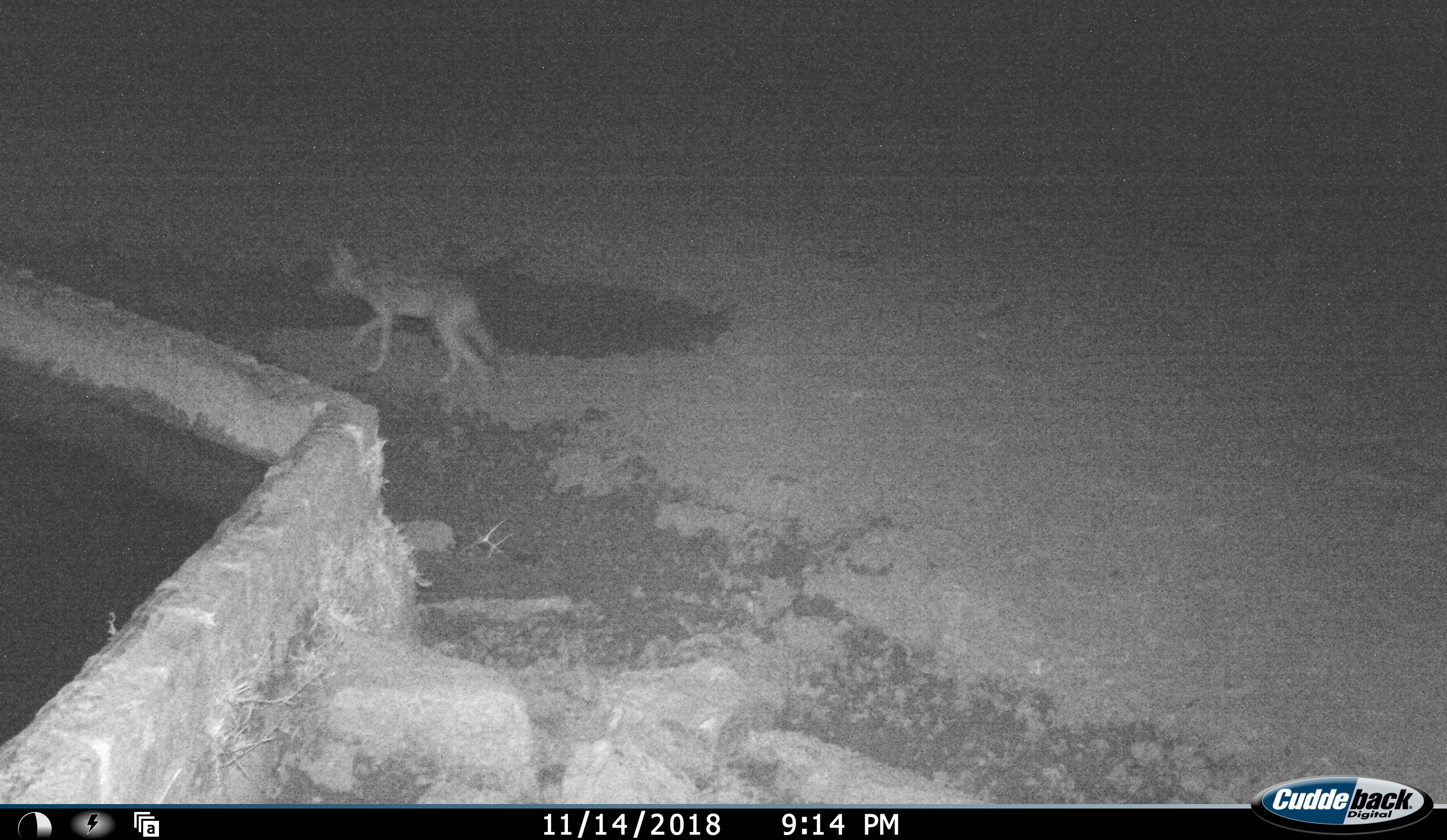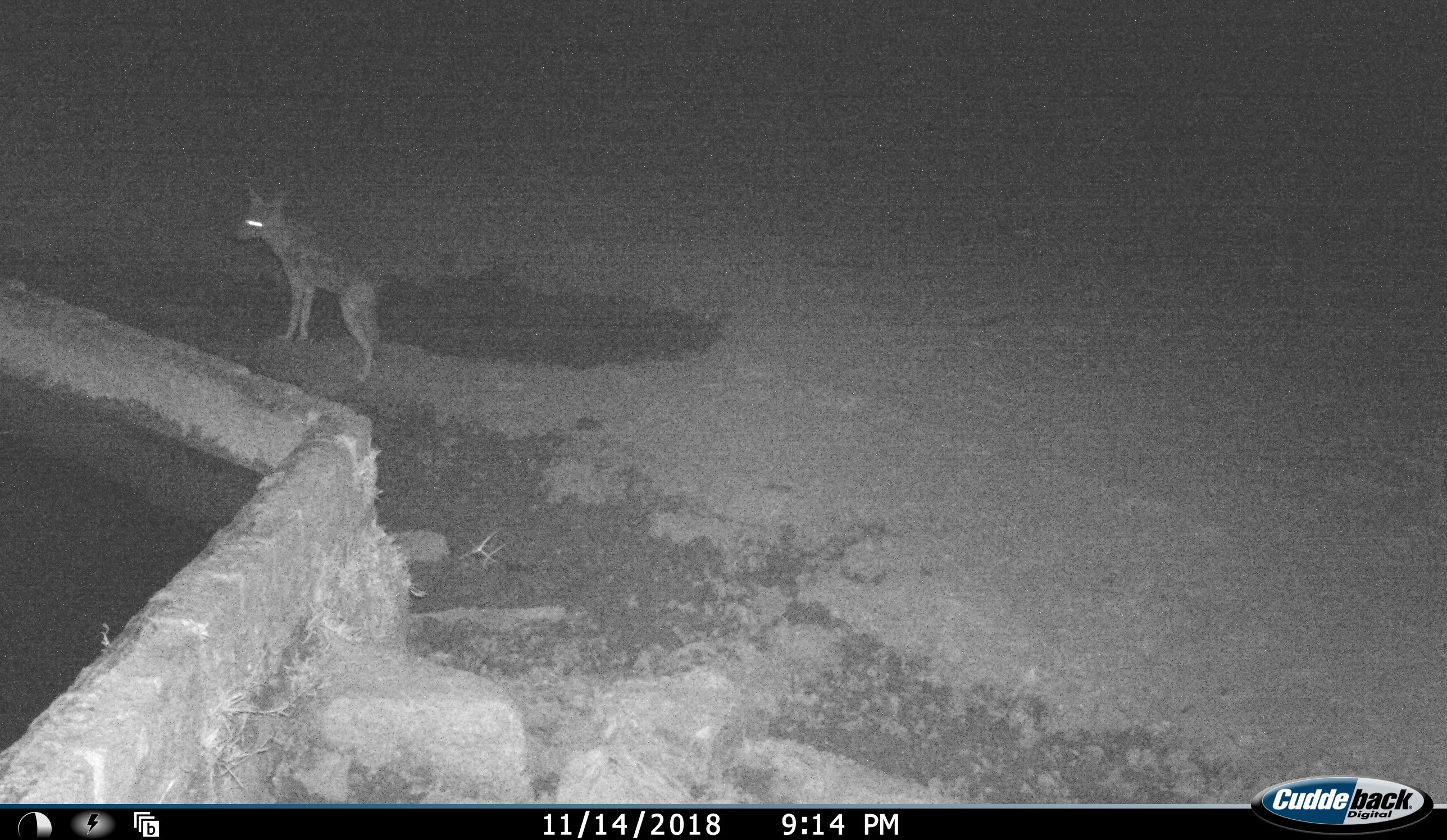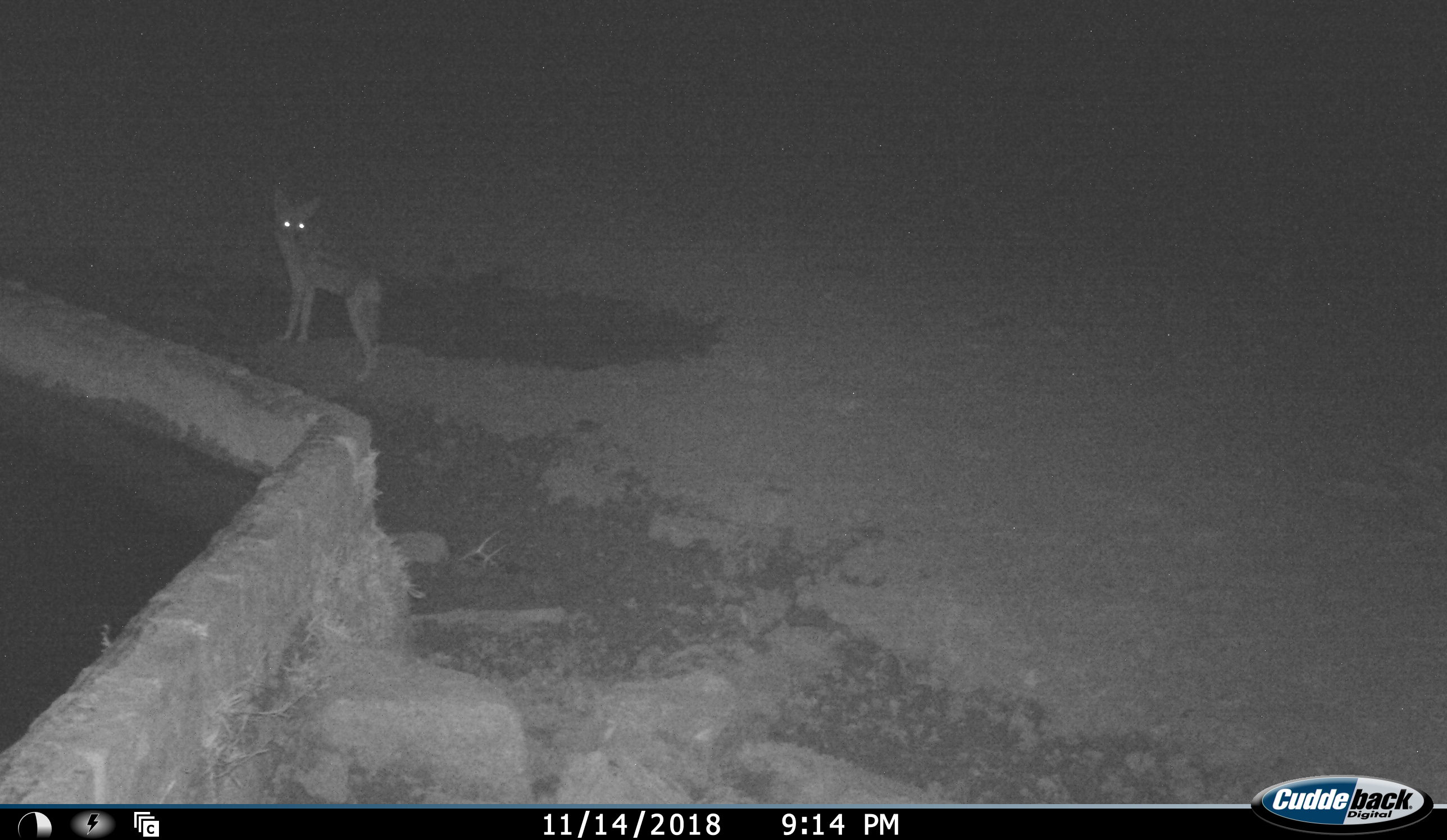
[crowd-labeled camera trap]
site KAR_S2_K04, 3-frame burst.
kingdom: Animalia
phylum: Chordata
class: Mammalia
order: Carnivora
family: Canidae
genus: Lupulella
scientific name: Lupulella mesomelas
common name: black-backed jackal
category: jackalblackbacked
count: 1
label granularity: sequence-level